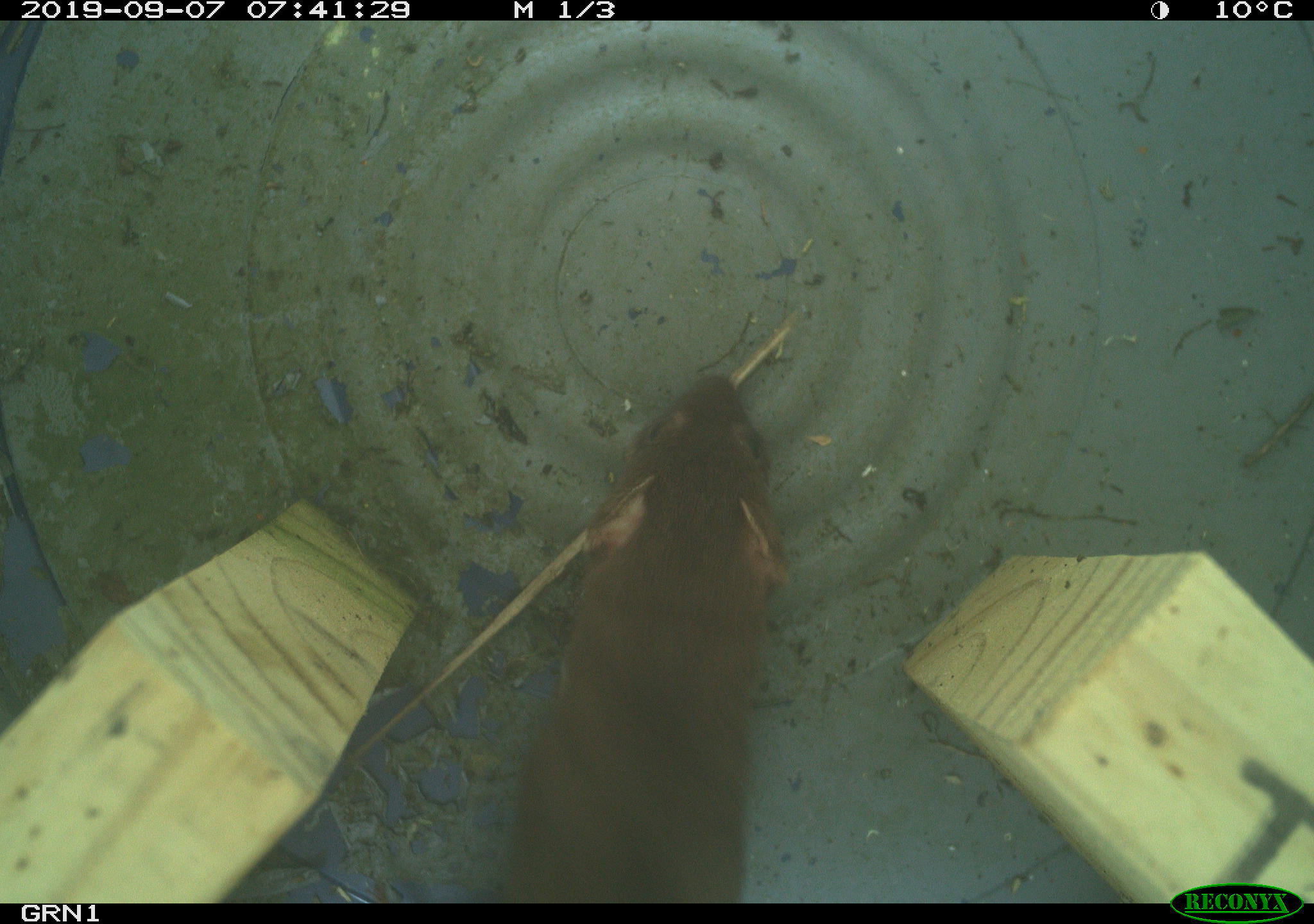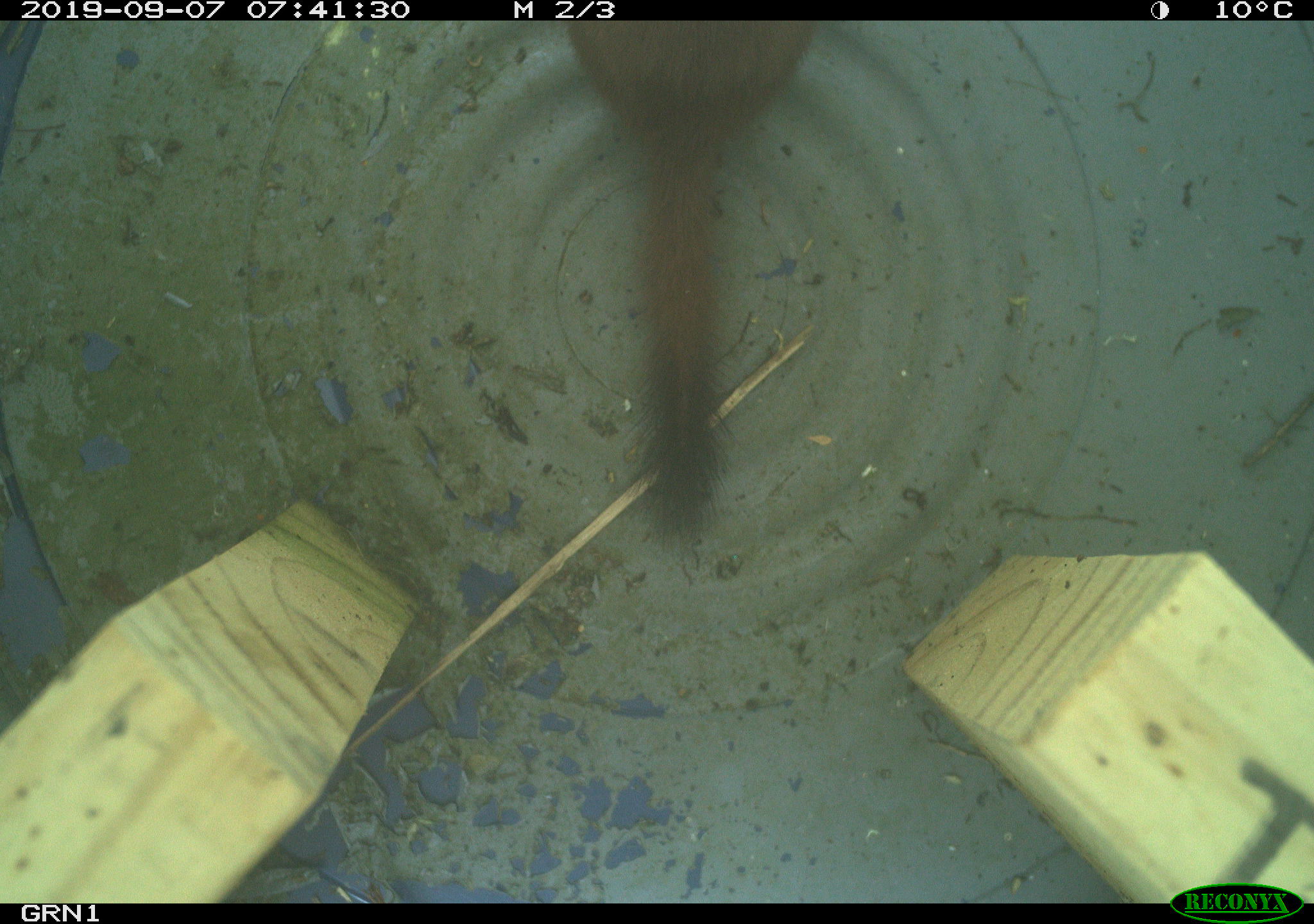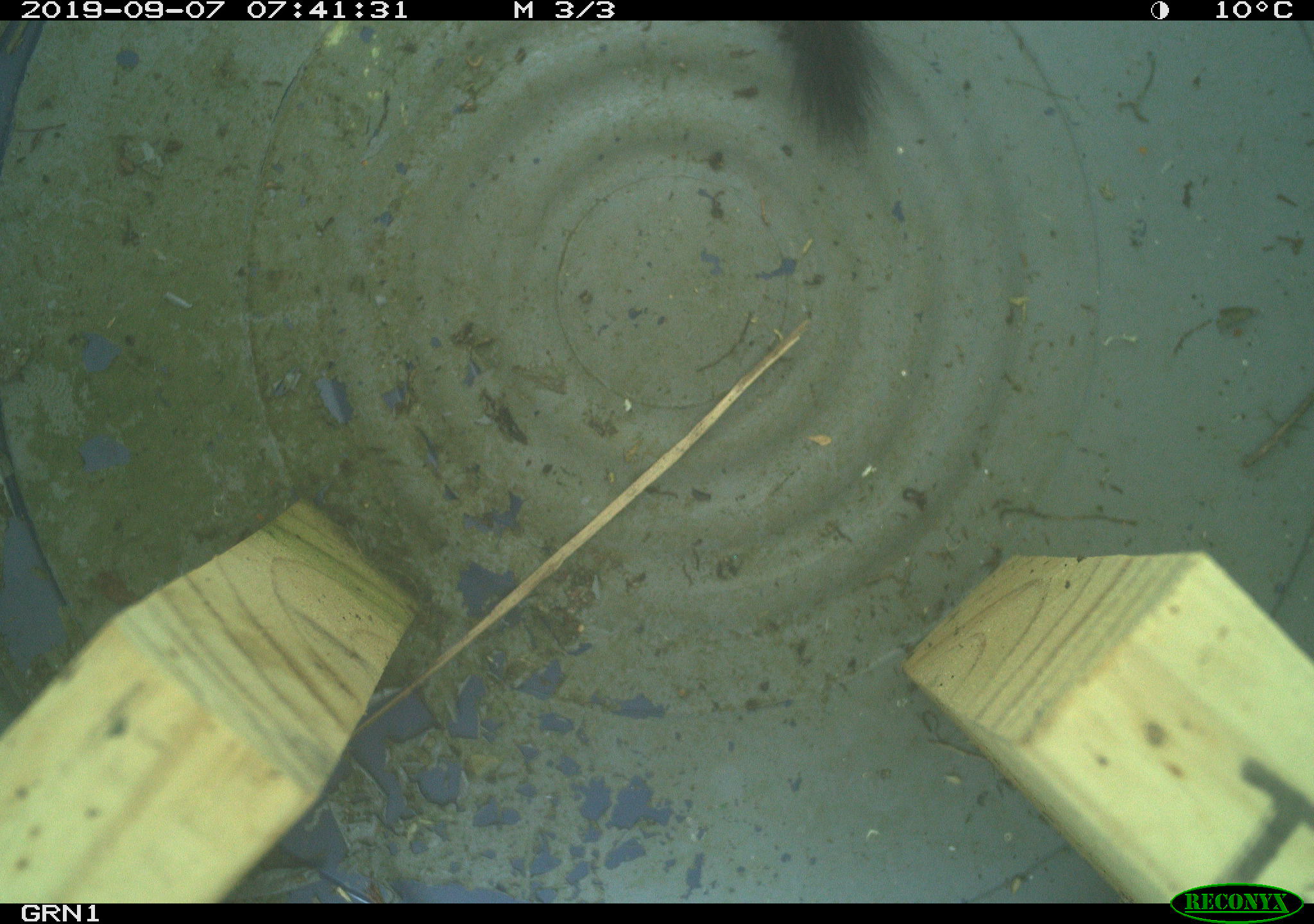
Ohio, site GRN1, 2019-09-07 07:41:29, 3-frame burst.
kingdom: Animalia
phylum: Chordata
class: Mammalia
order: Carnivora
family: Mustelidae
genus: Neogale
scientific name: Neogale frenata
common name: long-tailed weasel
Long-tailed weasel (Neogale frenata).